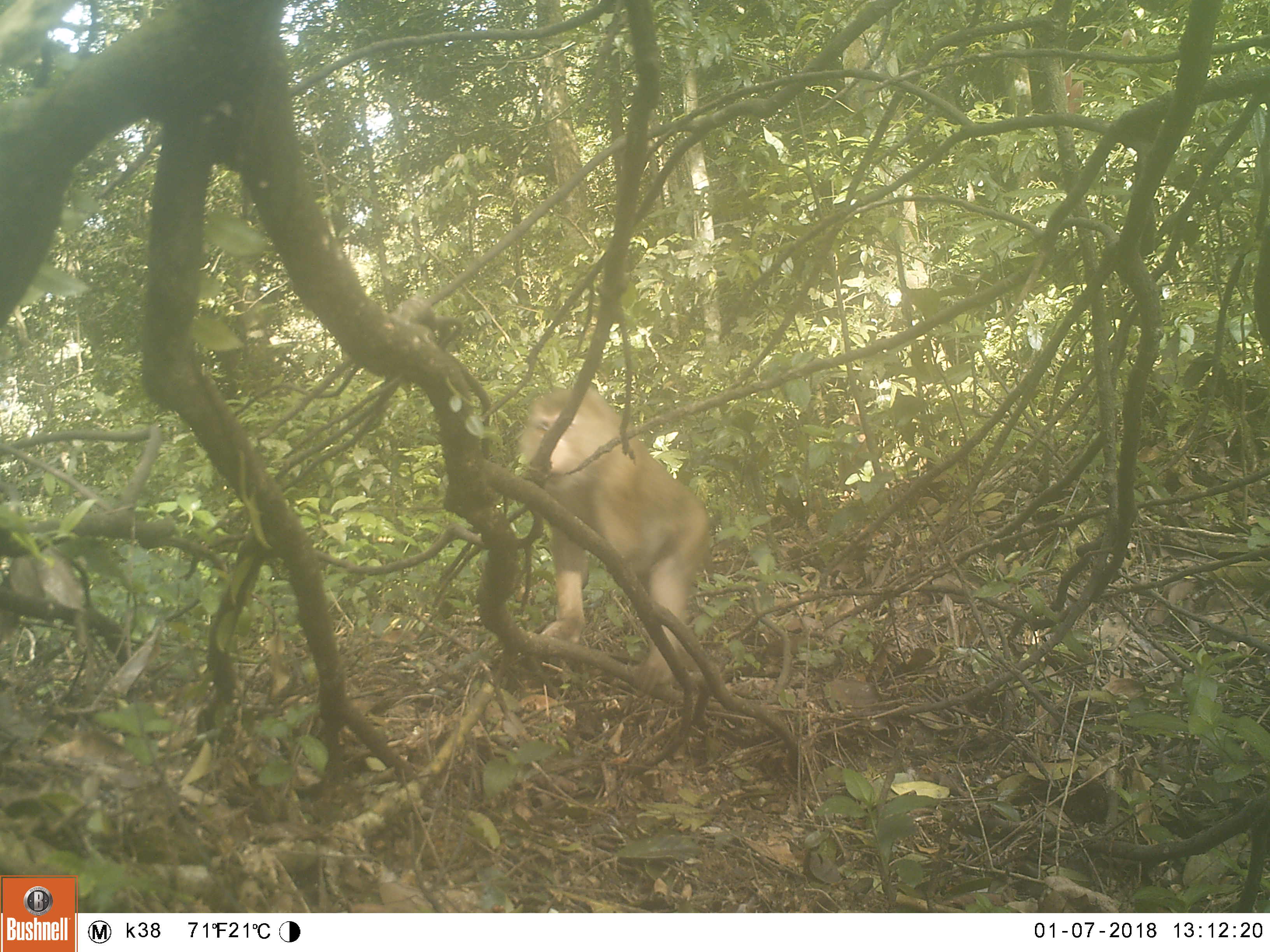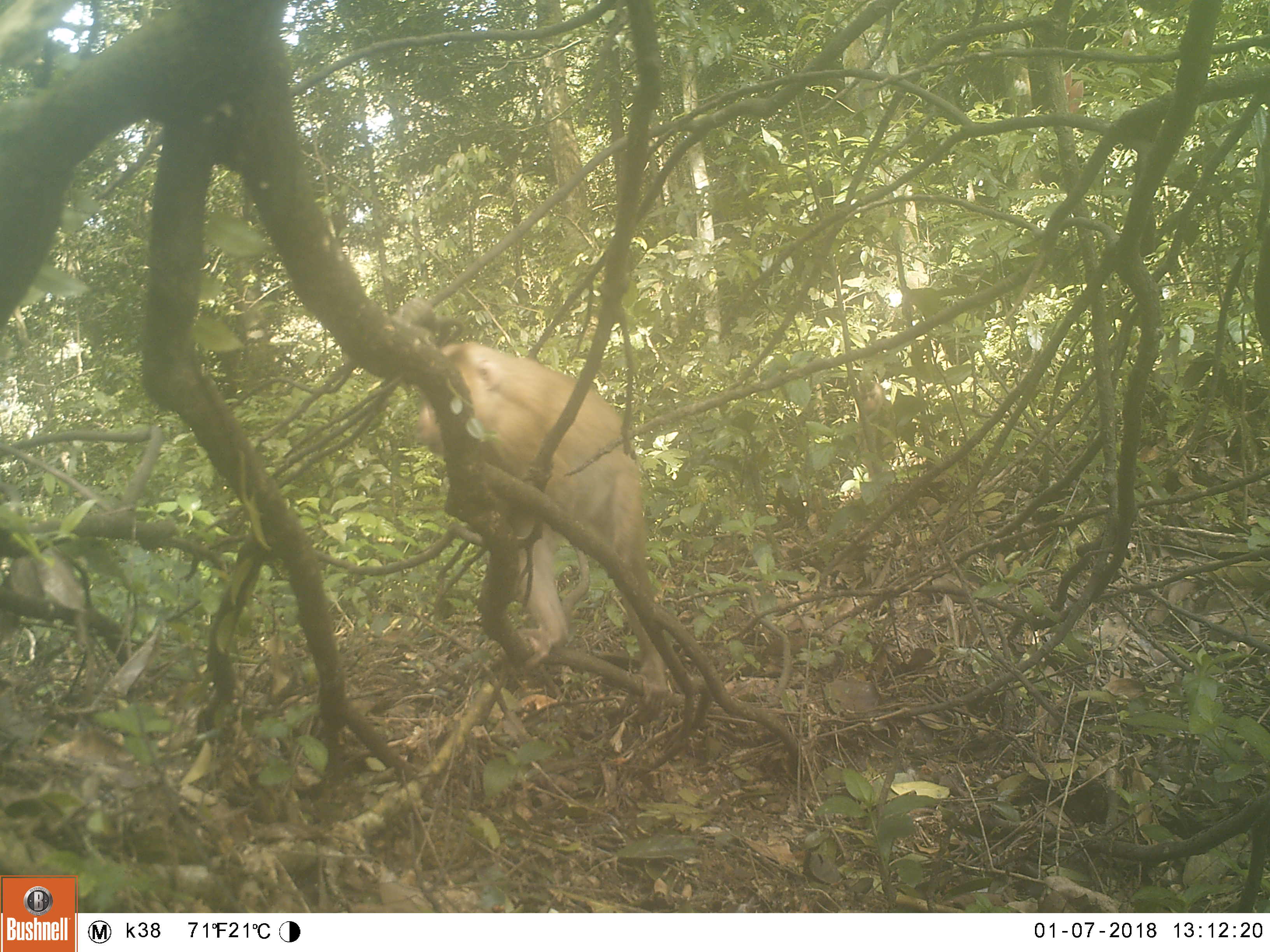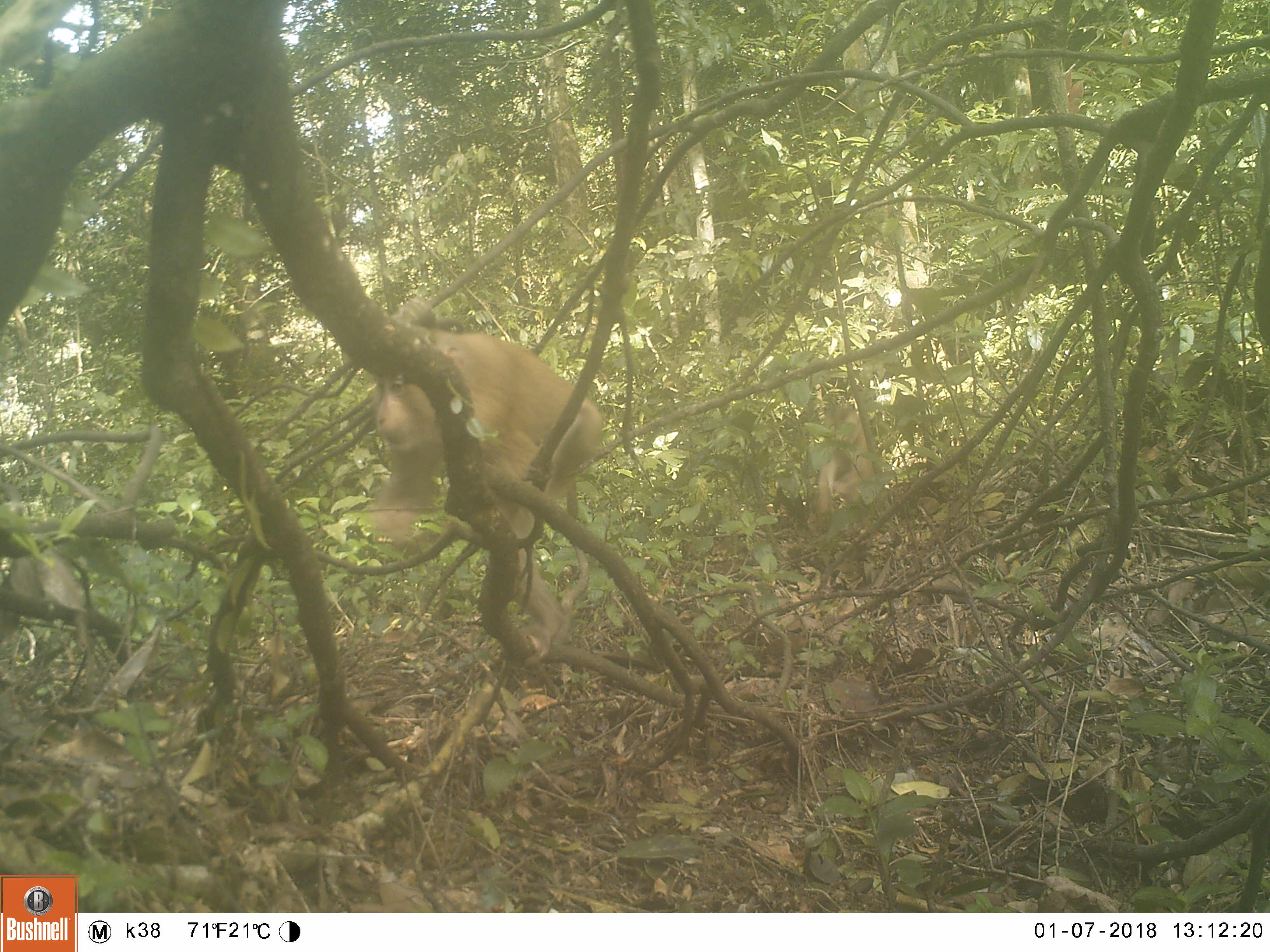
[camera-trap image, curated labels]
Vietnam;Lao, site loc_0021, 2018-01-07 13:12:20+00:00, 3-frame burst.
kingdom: Animalia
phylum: Chordata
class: Mammalia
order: Primates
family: Cercopithecidae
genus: Macaca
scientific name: Macaca nemestrina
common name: pig-tailed macaque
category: pig tailed macaque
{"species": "pig tailed macaque (pig-tailed macaque) (Macaca nemestrina)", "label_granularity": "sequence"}